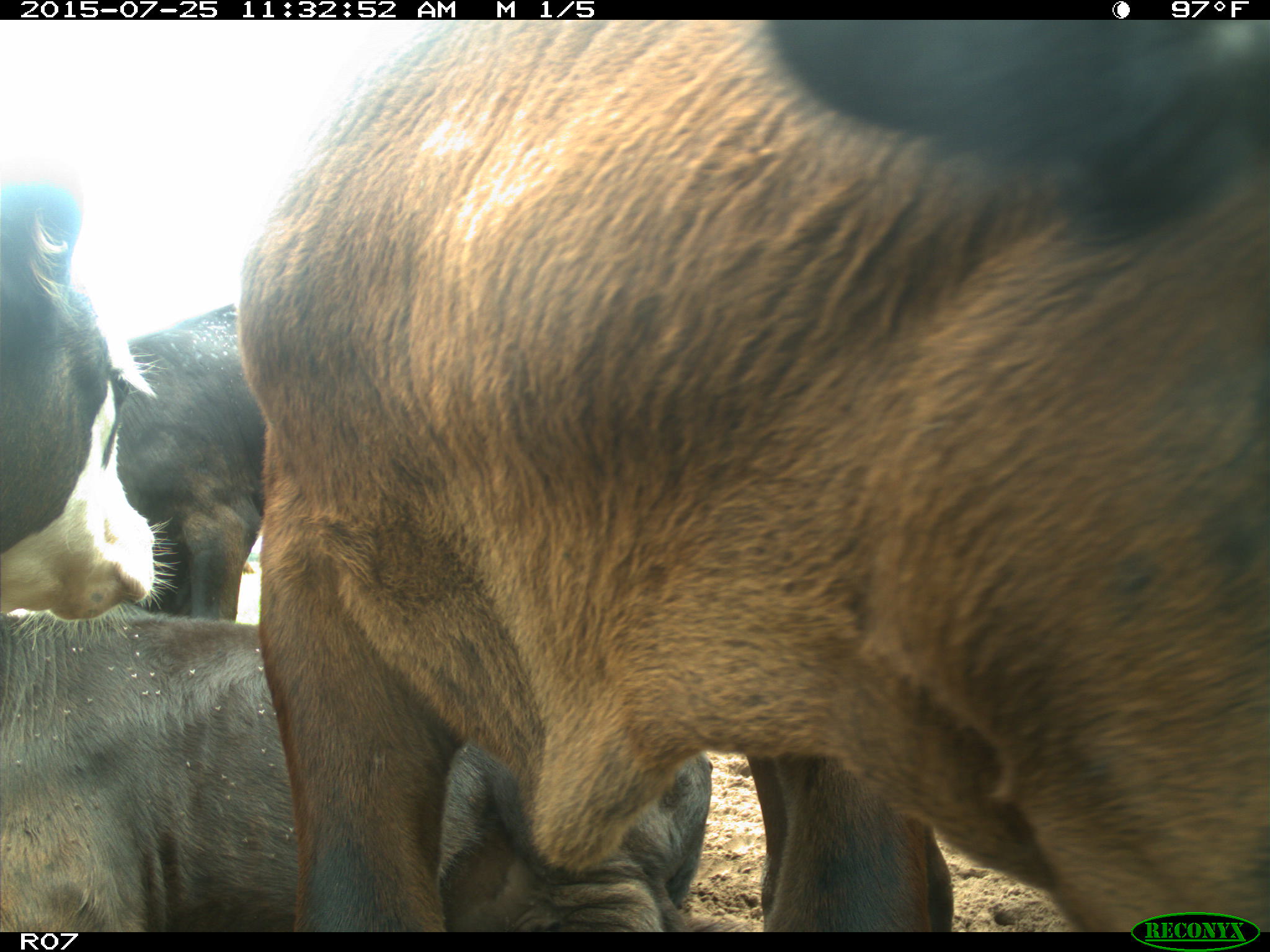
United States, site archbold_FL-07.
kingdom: Animalia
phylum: Chordata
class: Mammalia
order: Artiodactyla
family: Bovidae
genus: Bos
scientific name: Bos taurus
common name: domestic cow